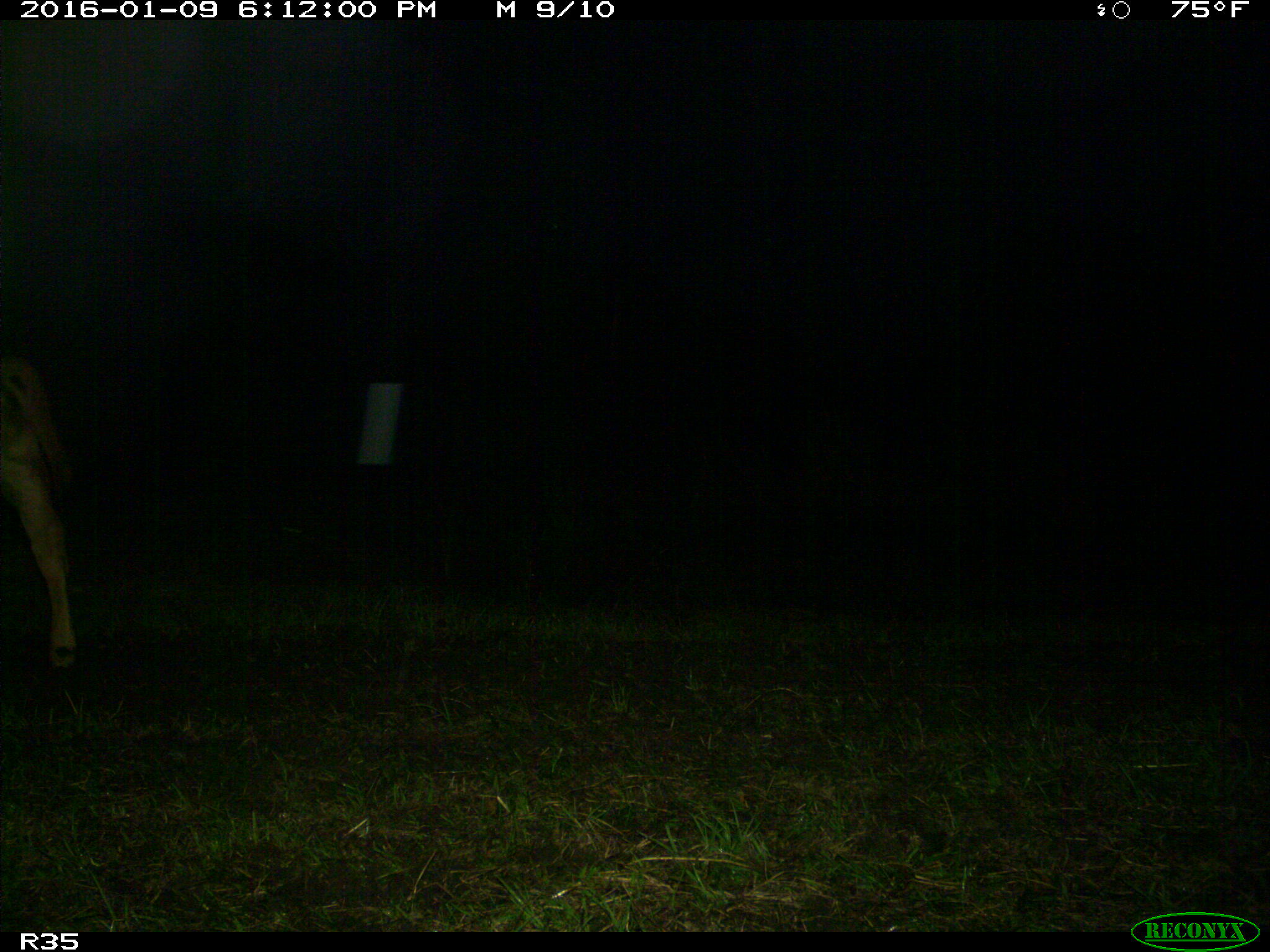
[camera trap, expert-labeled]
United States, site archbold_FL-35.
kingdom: Animalia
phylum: Chordata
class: Mammalia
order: Artiodactyla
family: Bovidae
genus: Bos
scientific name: Bos taurus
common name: domestic cow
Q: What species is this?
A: Bos taurus (domestic cow).